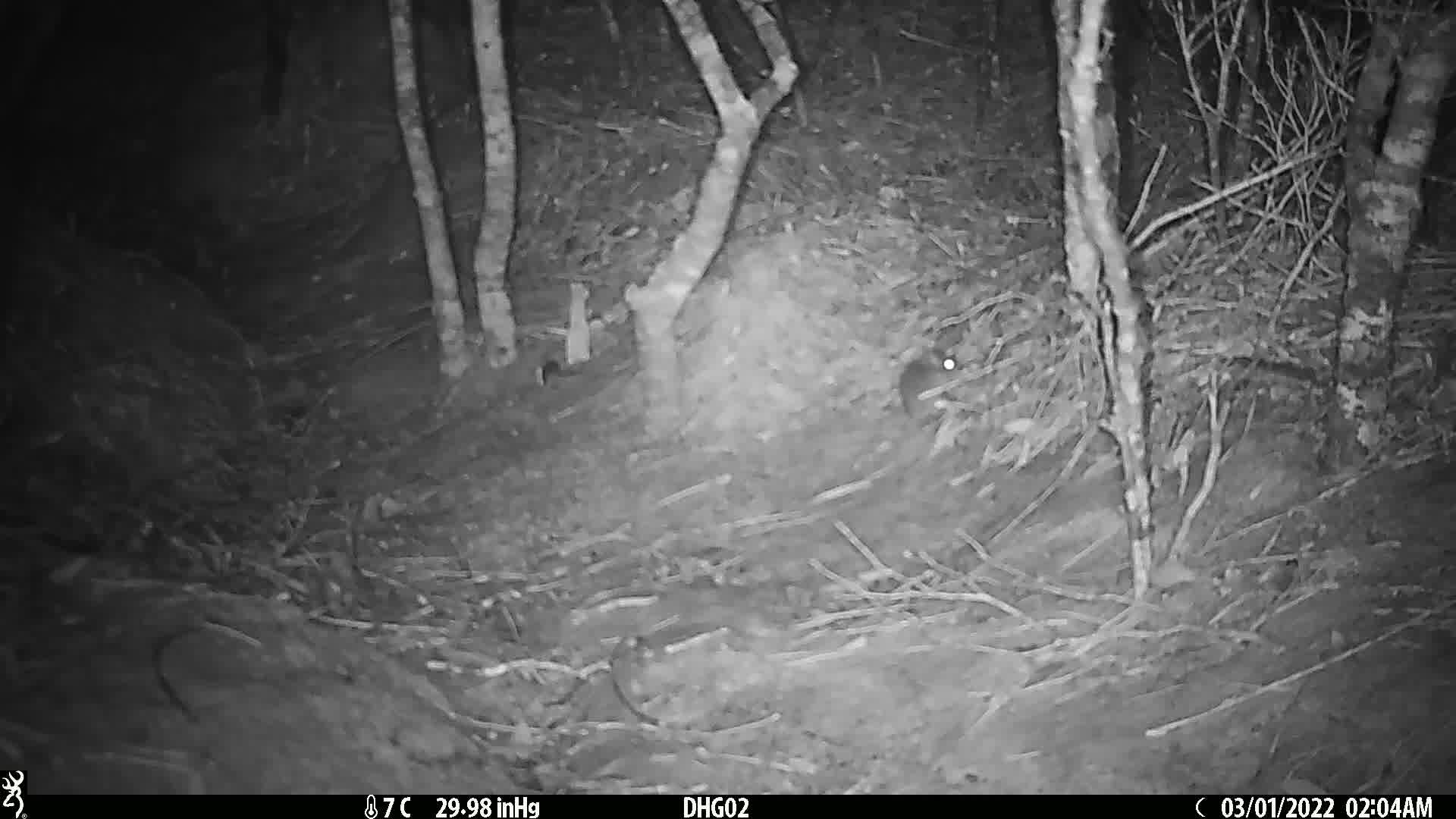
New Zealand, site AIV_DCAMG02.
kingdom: Animalia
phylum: Chordata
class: Mammalia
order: Rodentia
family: Muridae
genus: Mus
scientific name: Mus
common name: mouse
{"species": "mouse (Mus)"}